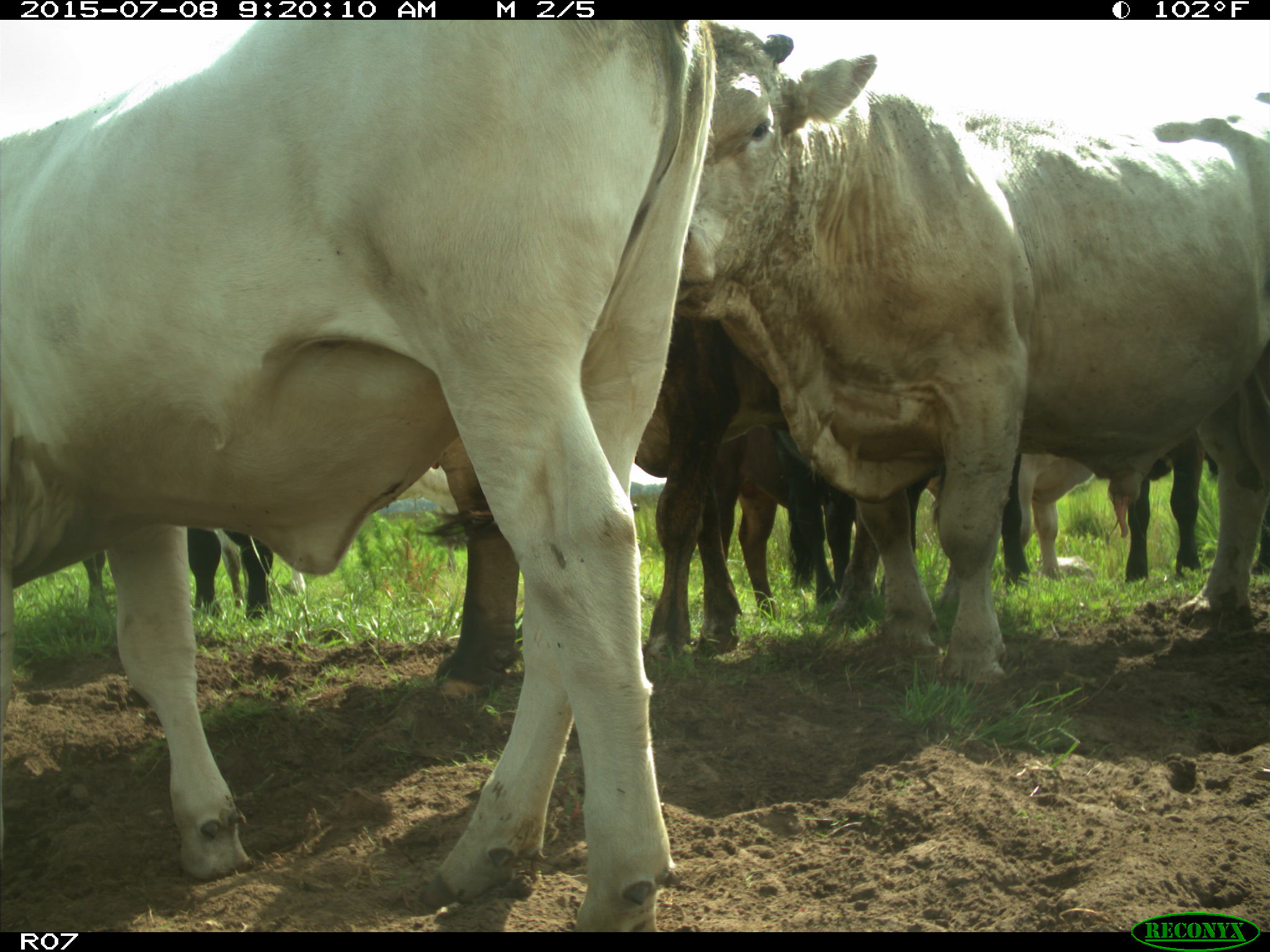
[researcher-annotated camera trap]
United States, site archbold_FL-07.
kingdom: Animalia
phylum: Chordata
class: Mammalia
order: Artiodactyla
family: Bovidae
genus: Bos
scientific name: Bos taurus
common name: domestic cow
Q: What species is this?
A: Bos taurus (domestic cow).